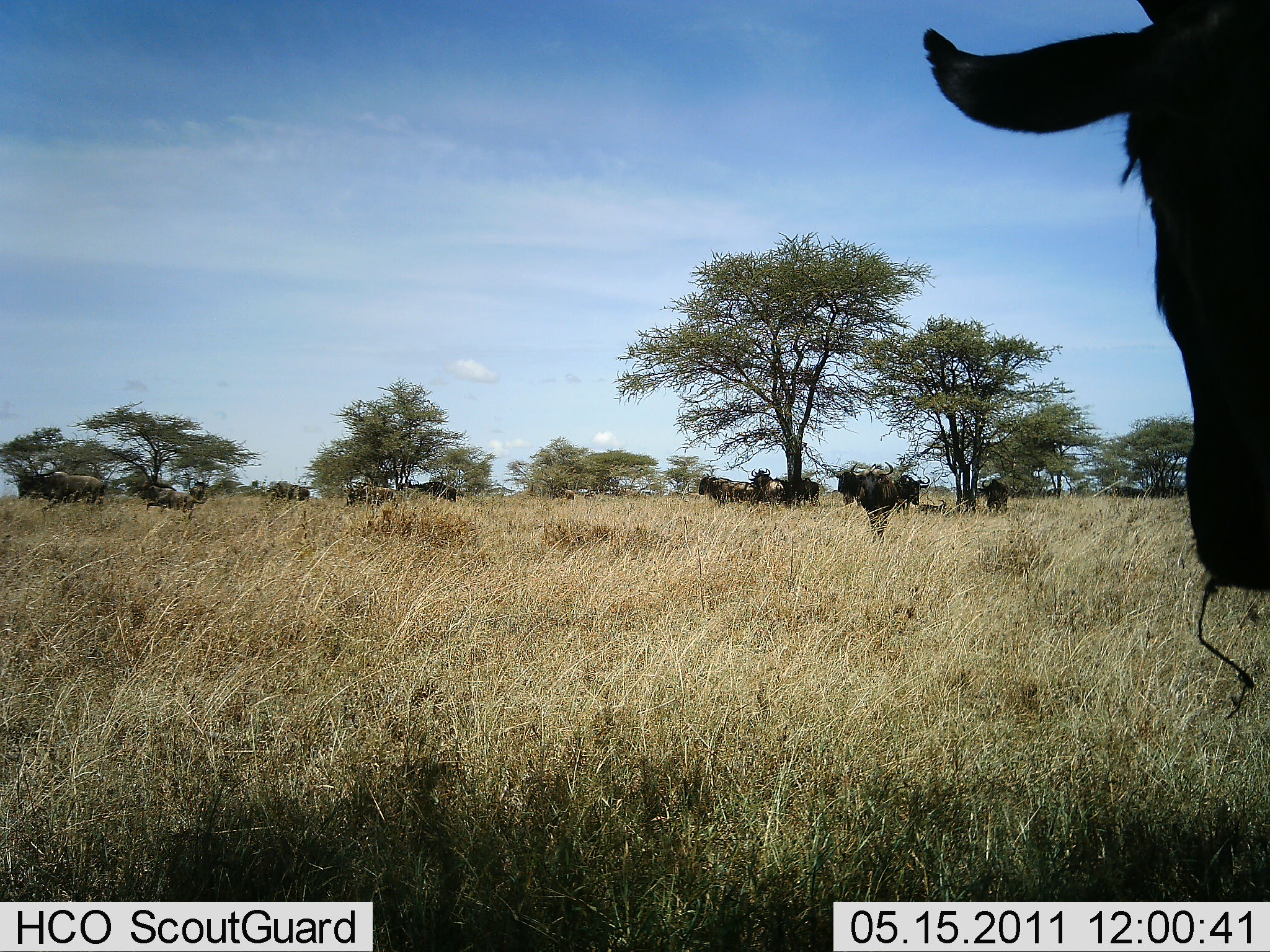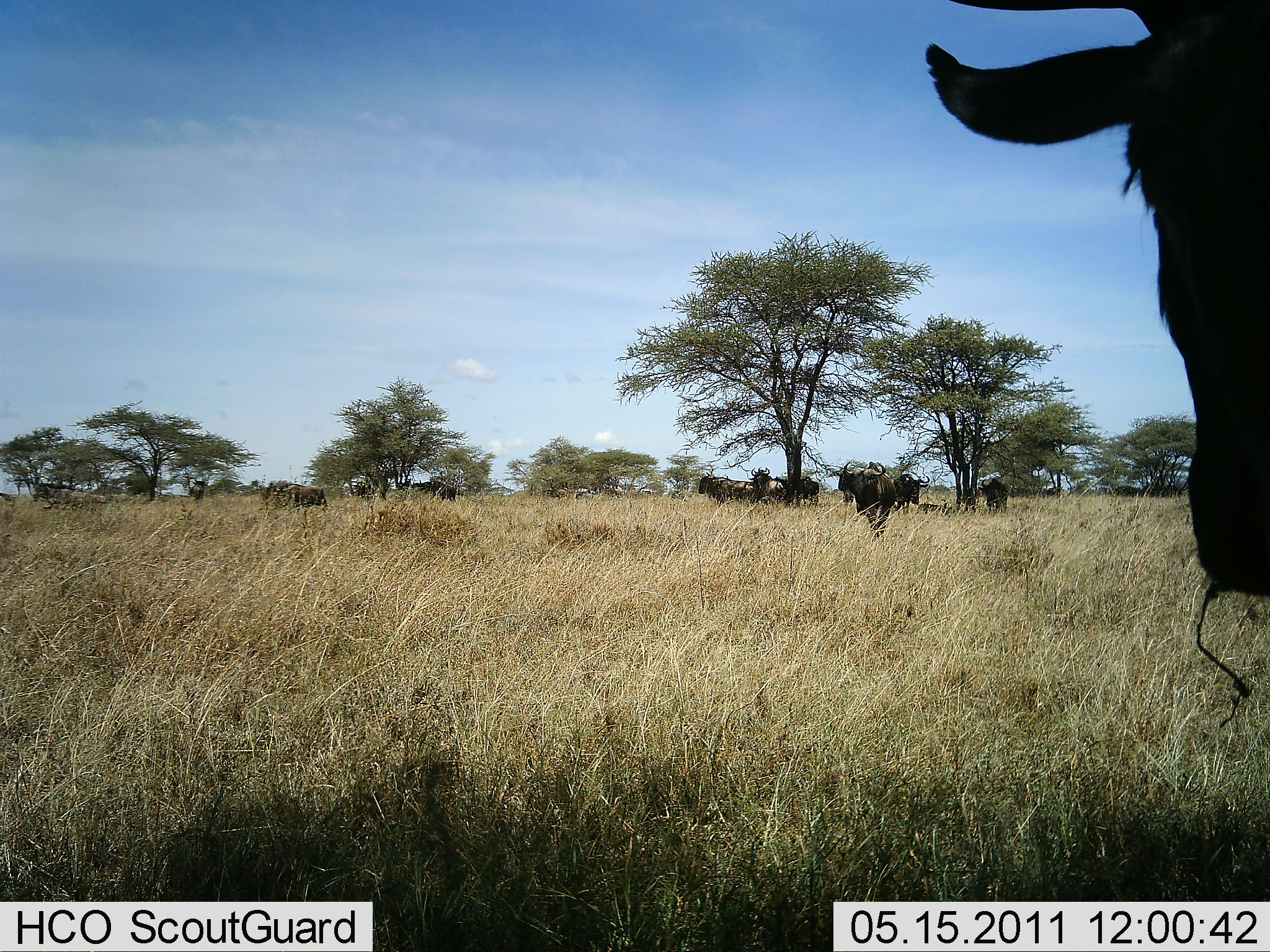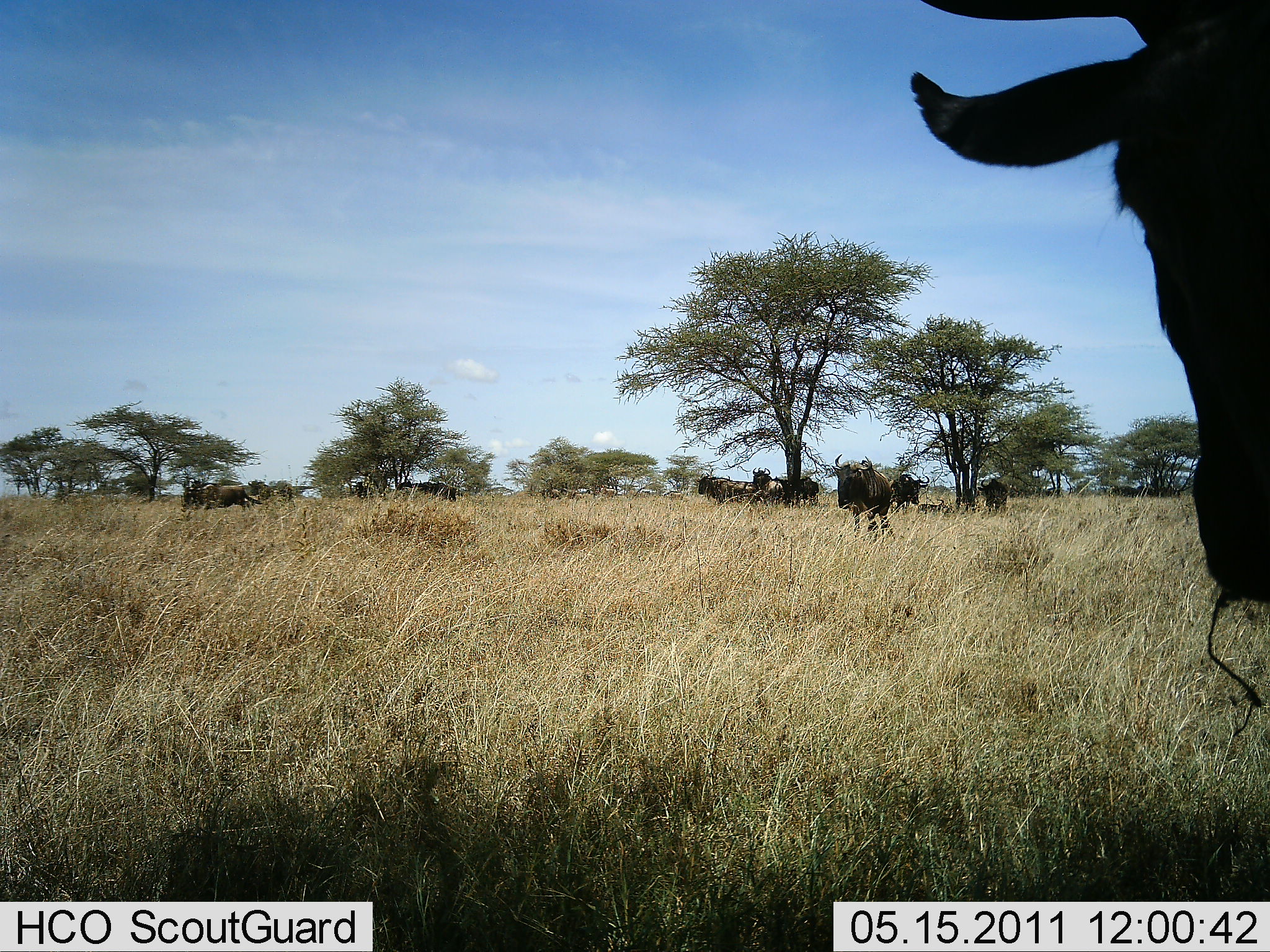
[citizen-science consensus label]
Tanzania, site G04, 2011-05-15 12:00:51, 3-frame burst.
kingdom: Animalia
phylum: Chordata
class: Mammalia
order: Artiodactyla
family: Bovidae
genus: Connochaetes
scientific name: Connochaetes taurinus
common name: blue wildebeest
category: wildebeest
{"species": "wildebeest (blue wildebeest) (Connochaetes taurinus)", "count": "11-50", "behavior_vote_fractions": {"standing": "80%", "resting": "10%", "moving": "60%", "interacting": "10%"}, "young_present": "0%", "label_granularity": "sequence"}